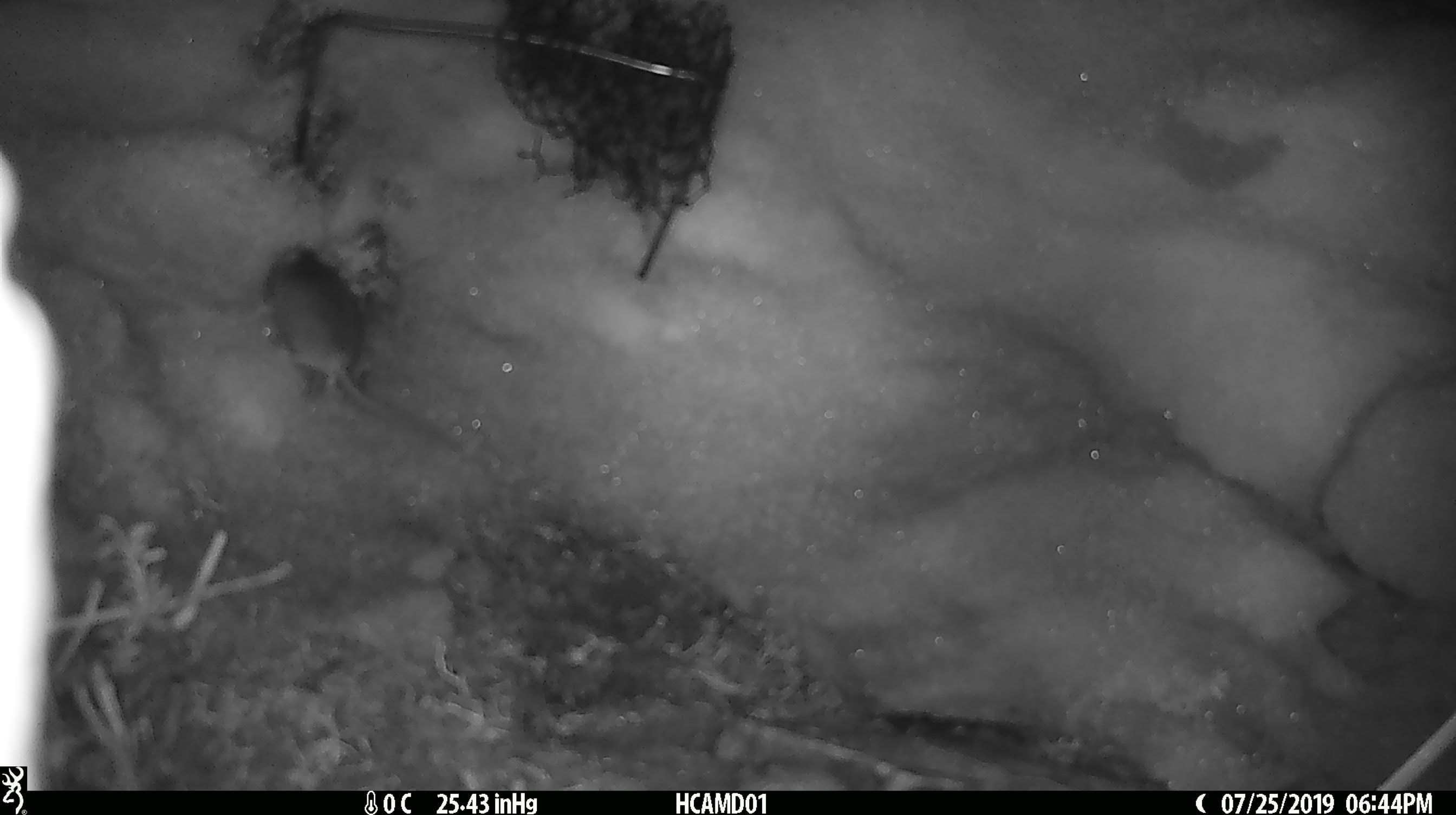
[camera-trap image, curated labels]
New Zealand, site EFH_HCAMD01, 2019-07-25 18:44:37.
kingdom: Animalia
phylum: Chordata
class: Mammalia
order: Rodentia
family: Muridae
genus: Mus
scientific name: Mus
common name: mouse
Mouse (Mus).